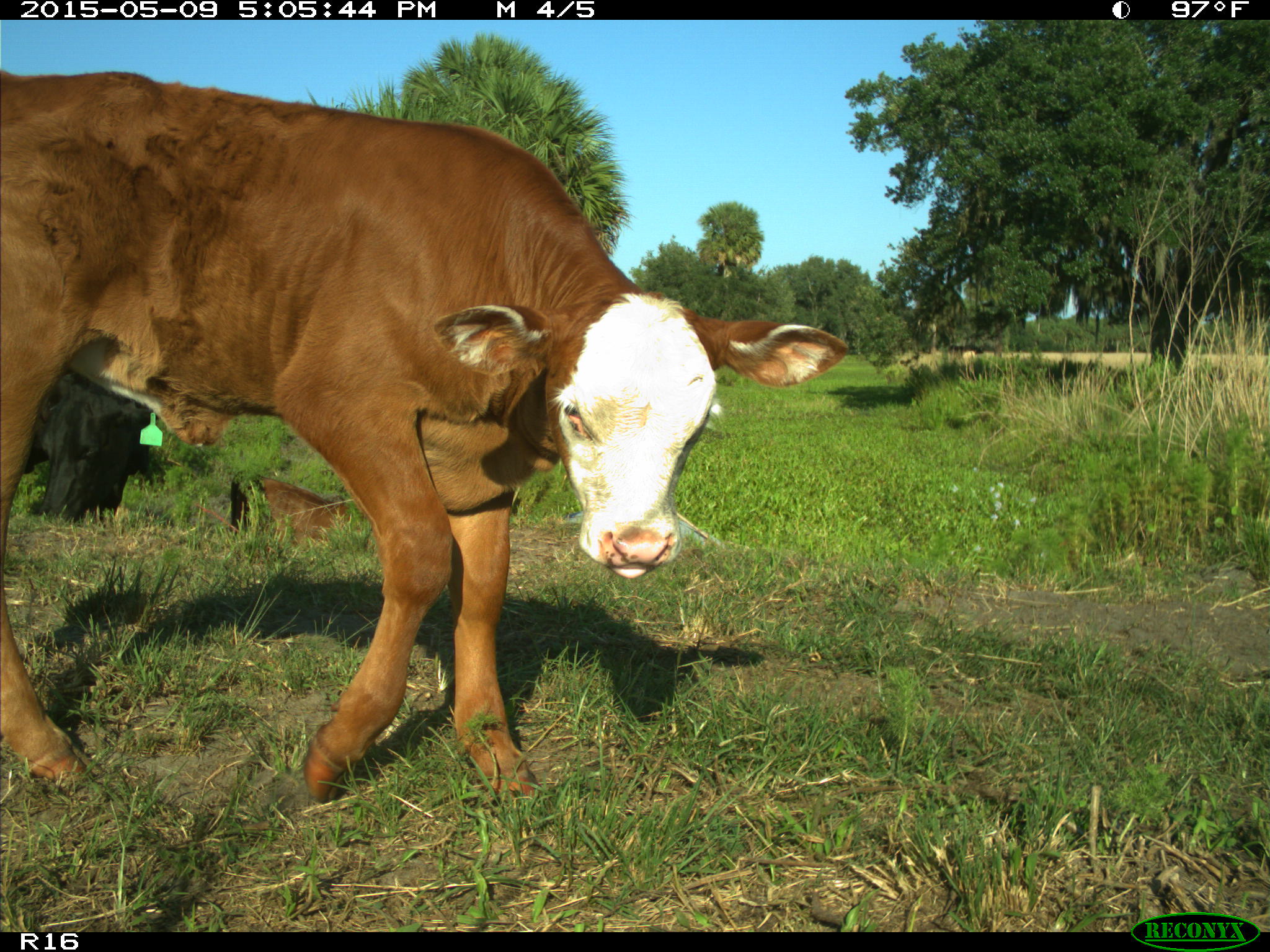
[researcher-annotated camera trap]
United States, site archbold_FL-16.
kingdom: Animalia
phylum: Chordata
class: Mammalia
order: Artiodactyla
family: Suidae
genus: Sus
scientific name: Sus scrofa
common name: wild boar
Sus scrofa (wild boar).